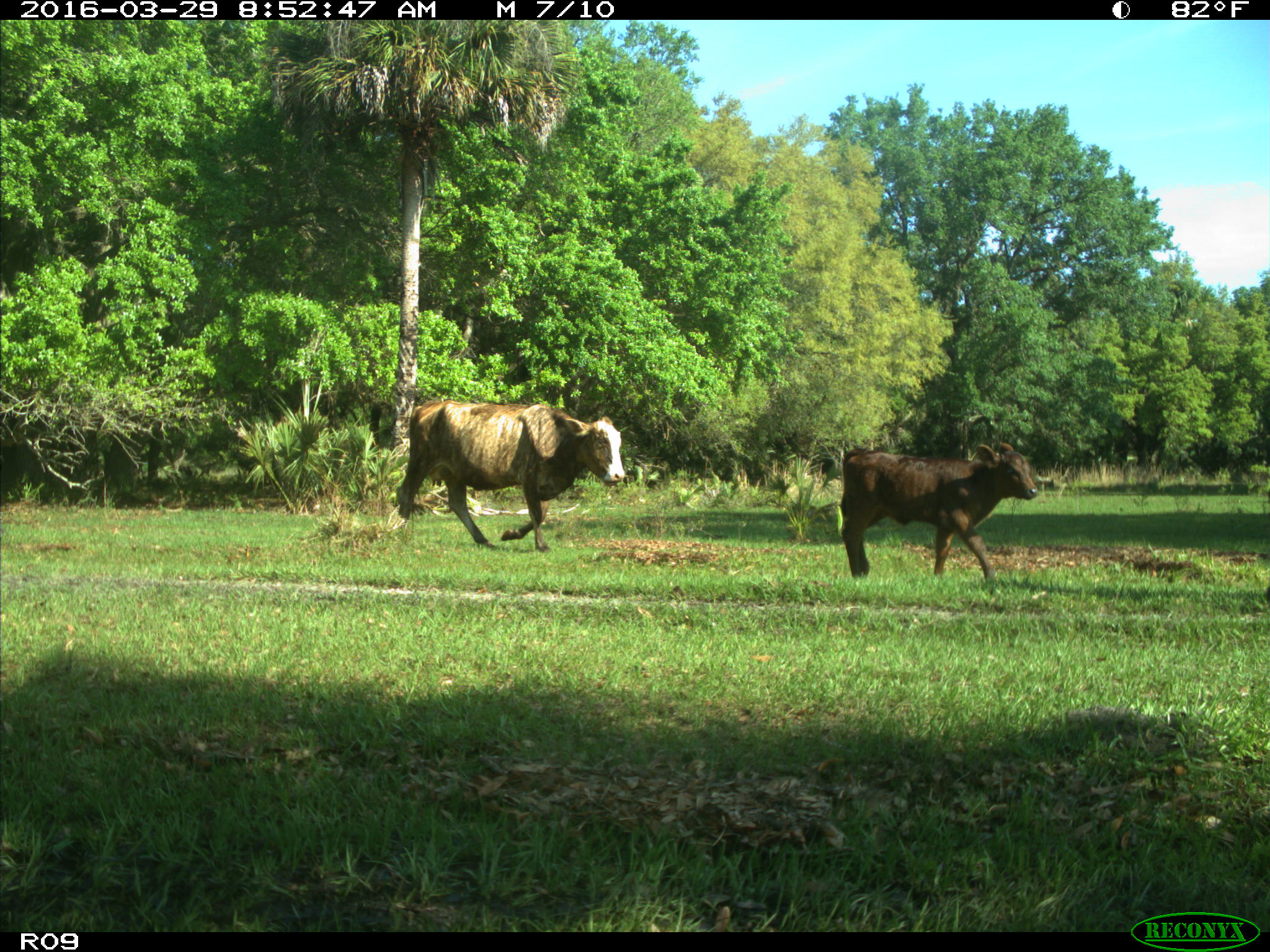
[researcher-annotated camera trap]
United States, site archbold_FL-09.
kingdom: Animalia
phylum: Chordata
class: Mammalia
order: Artiodactyla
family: Bovidae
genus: Bos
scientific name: Bos taurus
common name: domestic cow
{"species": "Bos taurus (domestic cow)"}